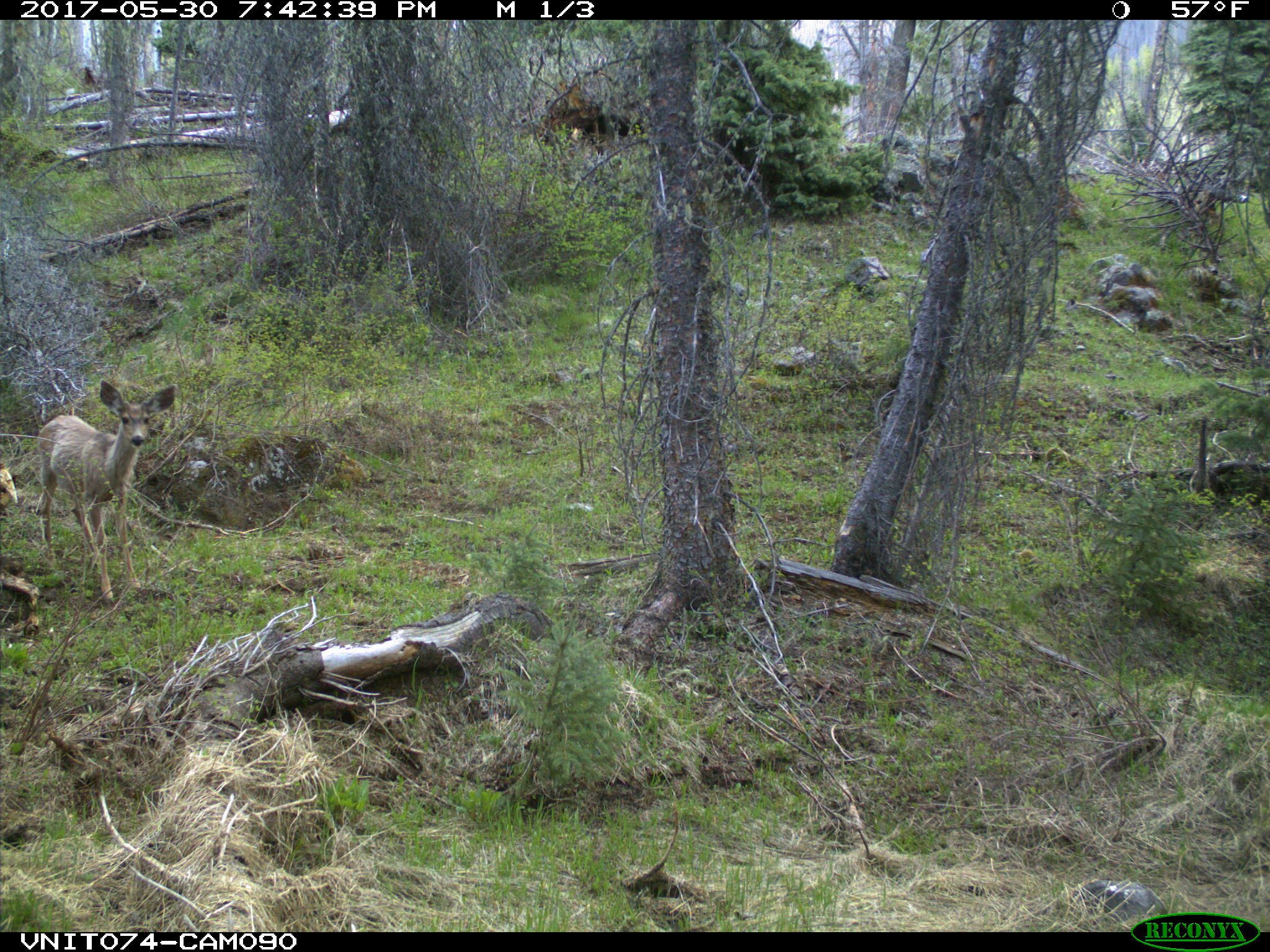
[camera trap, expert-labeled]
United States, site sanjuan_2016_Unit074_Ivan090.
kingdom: Animalia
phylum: Chordata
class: Mammalia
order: Artiodactyla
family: Cervidae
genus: Odocoileus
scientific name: Odocoileus hemionus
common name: mule deer